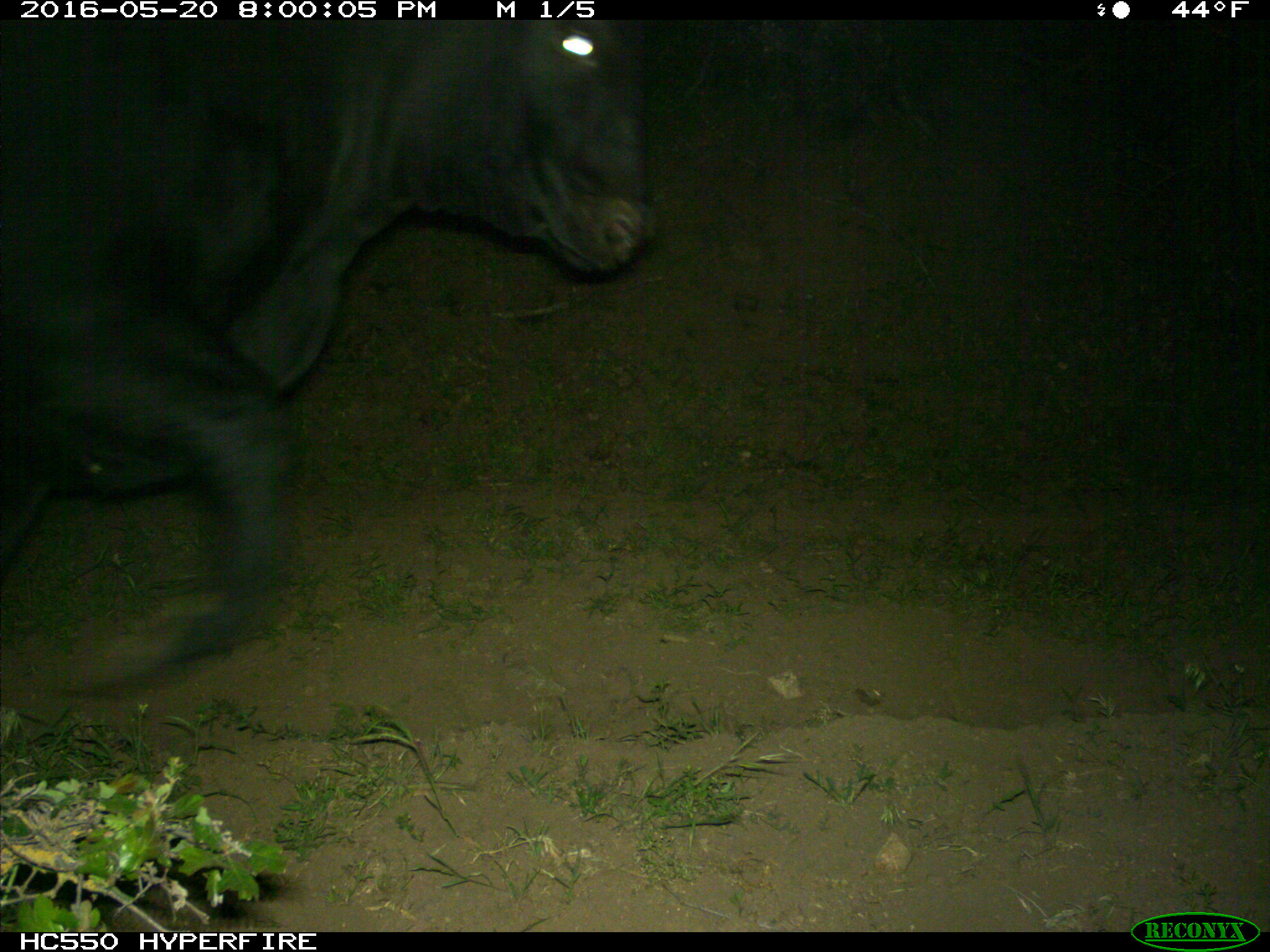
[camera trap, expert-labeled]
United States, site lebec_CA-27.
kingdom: Animalia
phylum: Chordata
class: Mammalia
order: Artiodactyla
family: Bovidae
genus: Bos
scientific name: Bos taurus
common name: domestic cow